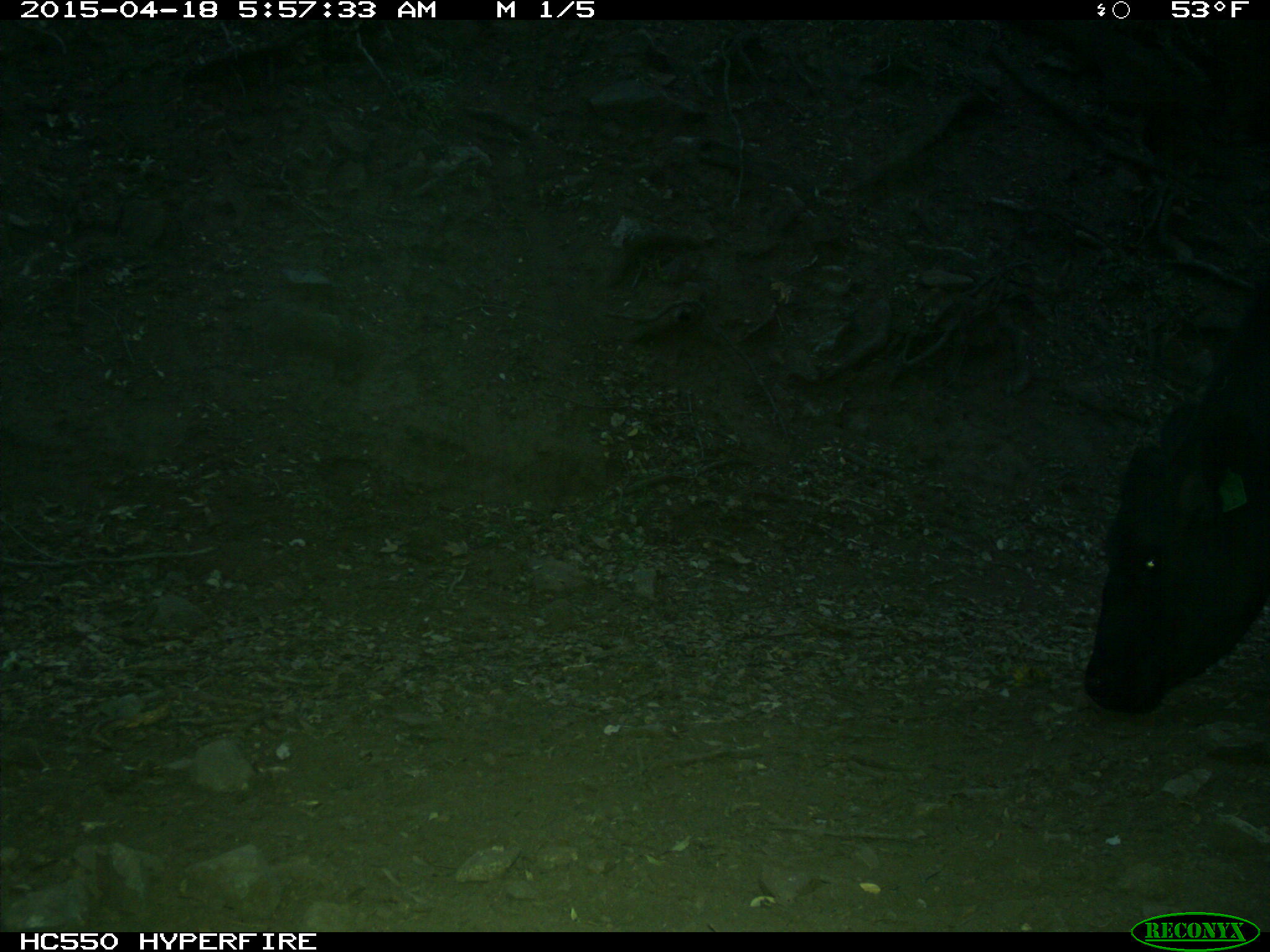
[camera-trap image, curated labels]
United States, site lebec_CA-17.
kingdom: Animalia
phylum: Chordata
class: Mammalia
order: Artiodactyla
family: Bovidae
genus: Bos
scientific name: Bos taurus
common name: domestic cow